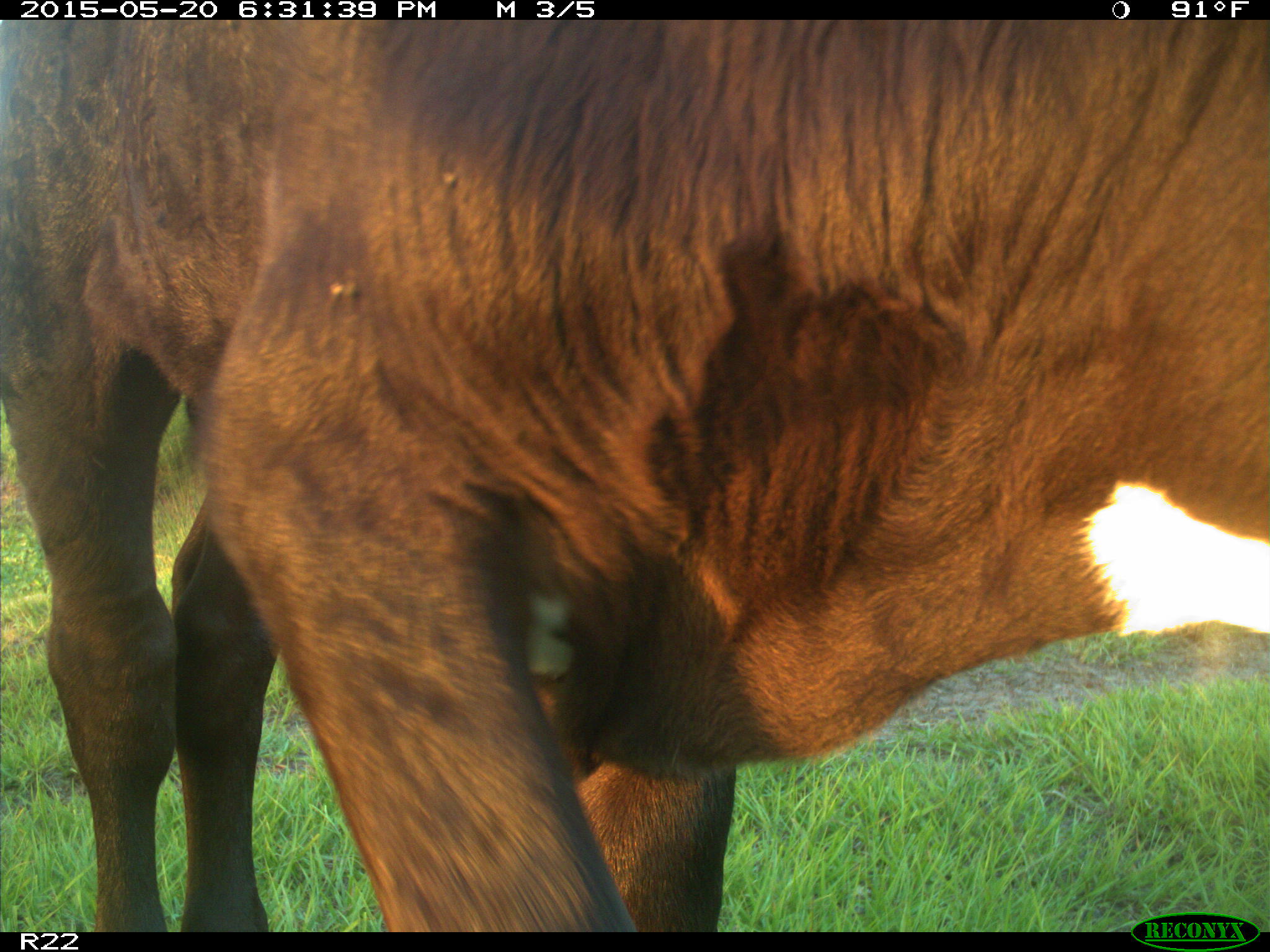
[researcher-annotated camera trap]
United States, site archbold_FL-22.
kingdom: Animalia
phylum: Chordata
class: Mammalia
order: Artiodactyla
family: Bovidae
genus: Bos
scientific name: Bos taurus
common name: domestic cow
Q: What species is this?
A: Bos taurus (domestic cow).